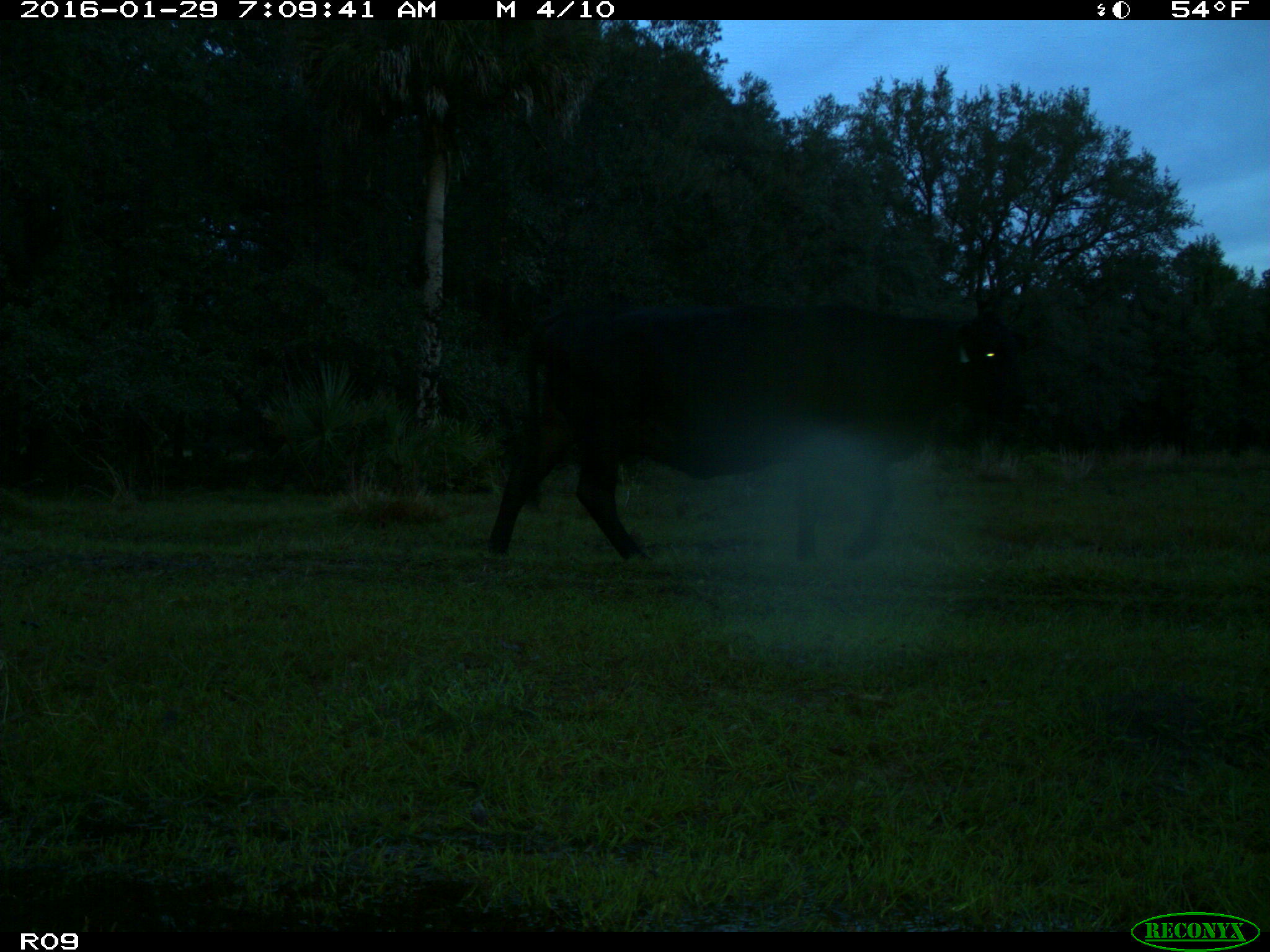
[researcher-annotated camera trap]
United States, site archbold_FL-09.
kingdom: Animalia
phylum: Chordata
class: Mammalia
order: Artiodactyla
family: Bovidae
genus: Bos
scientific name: Bos taurus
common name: domestic cow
Bos taurus (domestic cow).